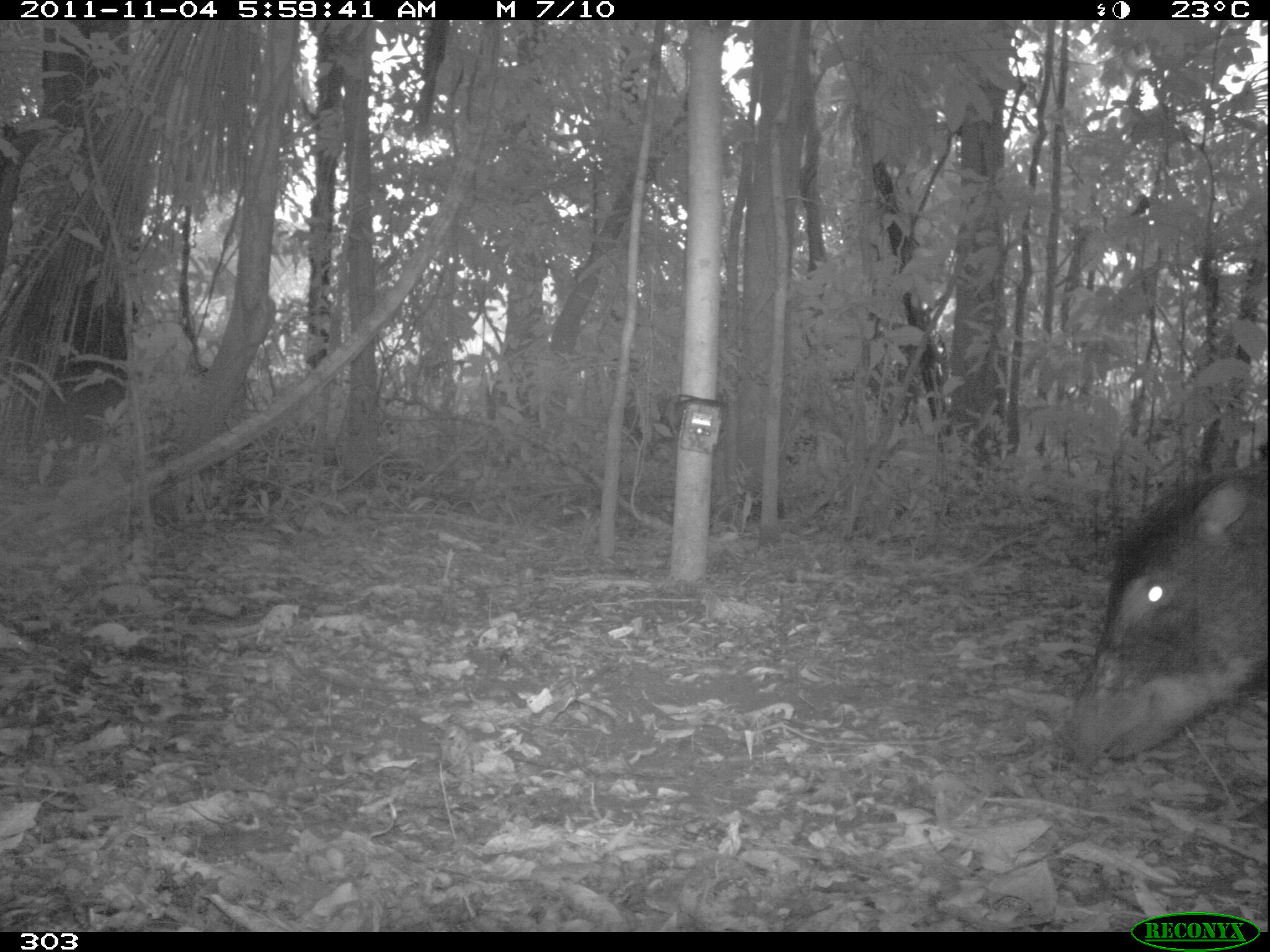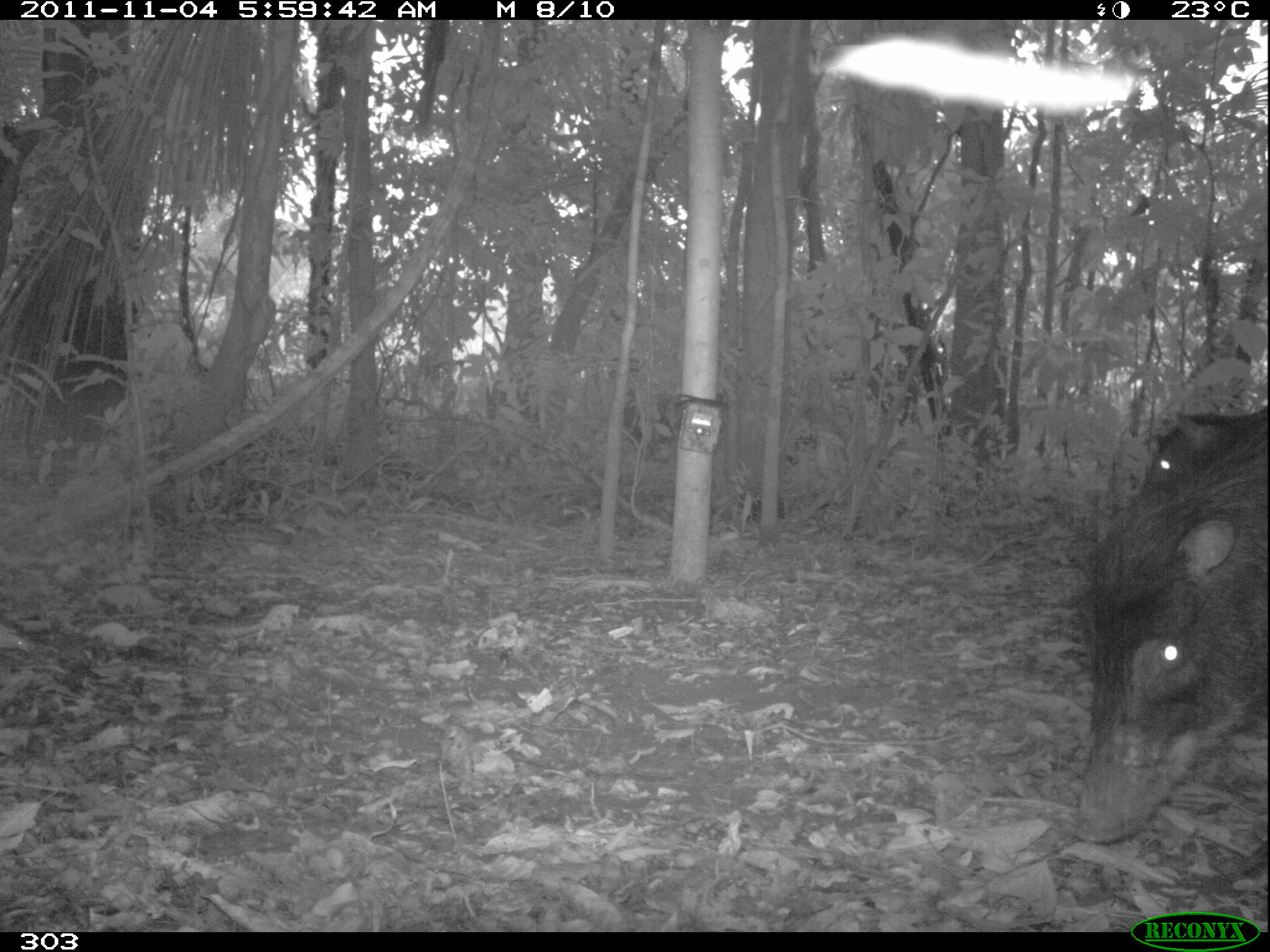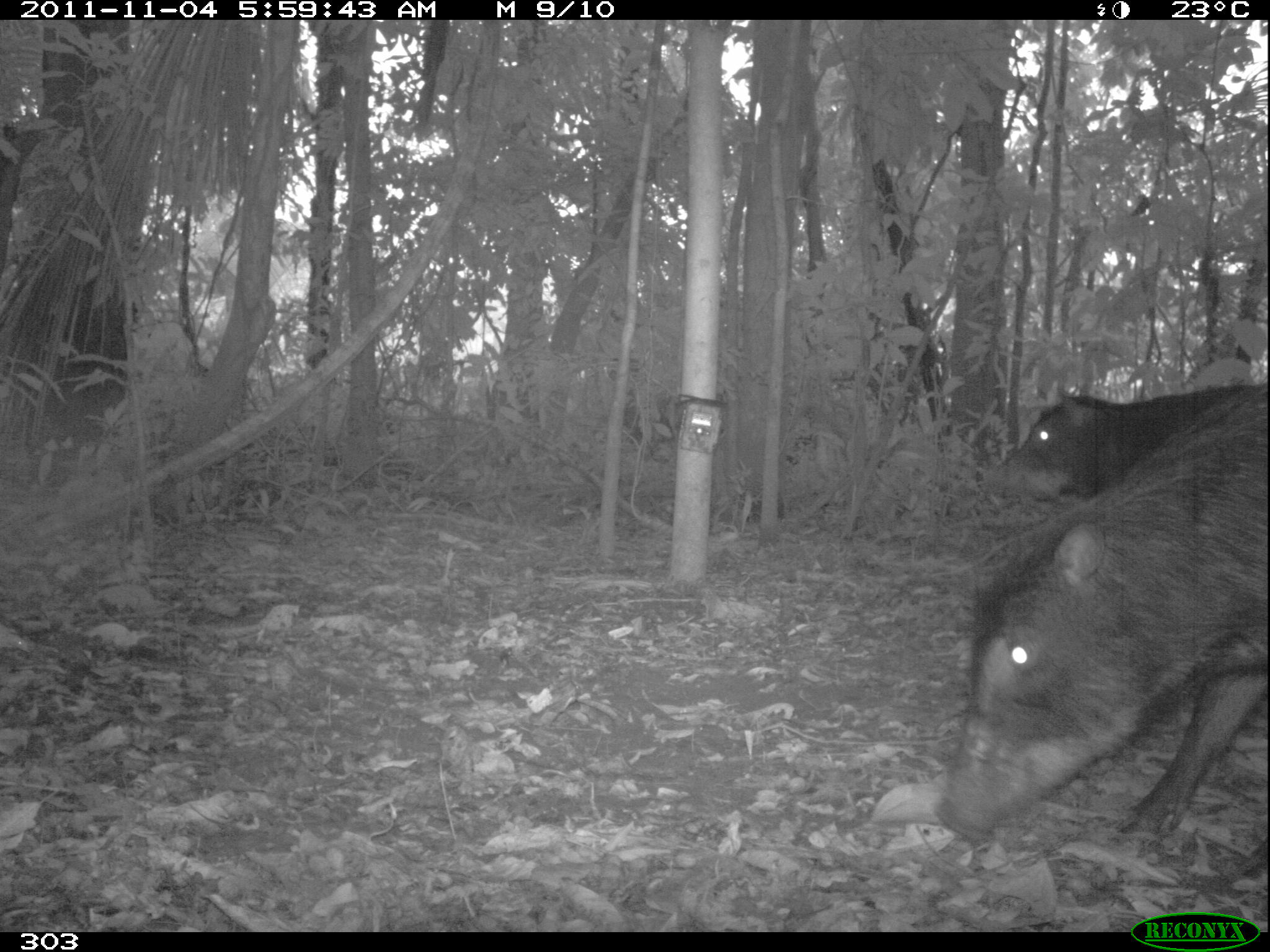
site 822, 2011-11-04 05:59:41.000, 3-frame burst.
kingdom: Animalia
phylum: Chordata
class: Mammalia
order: Artiodactyla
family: Tayassuidae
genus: Tayassu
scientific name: Tayassu pecari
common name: white-lipped peccary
Tayassu pecari (white-lipped peccary).